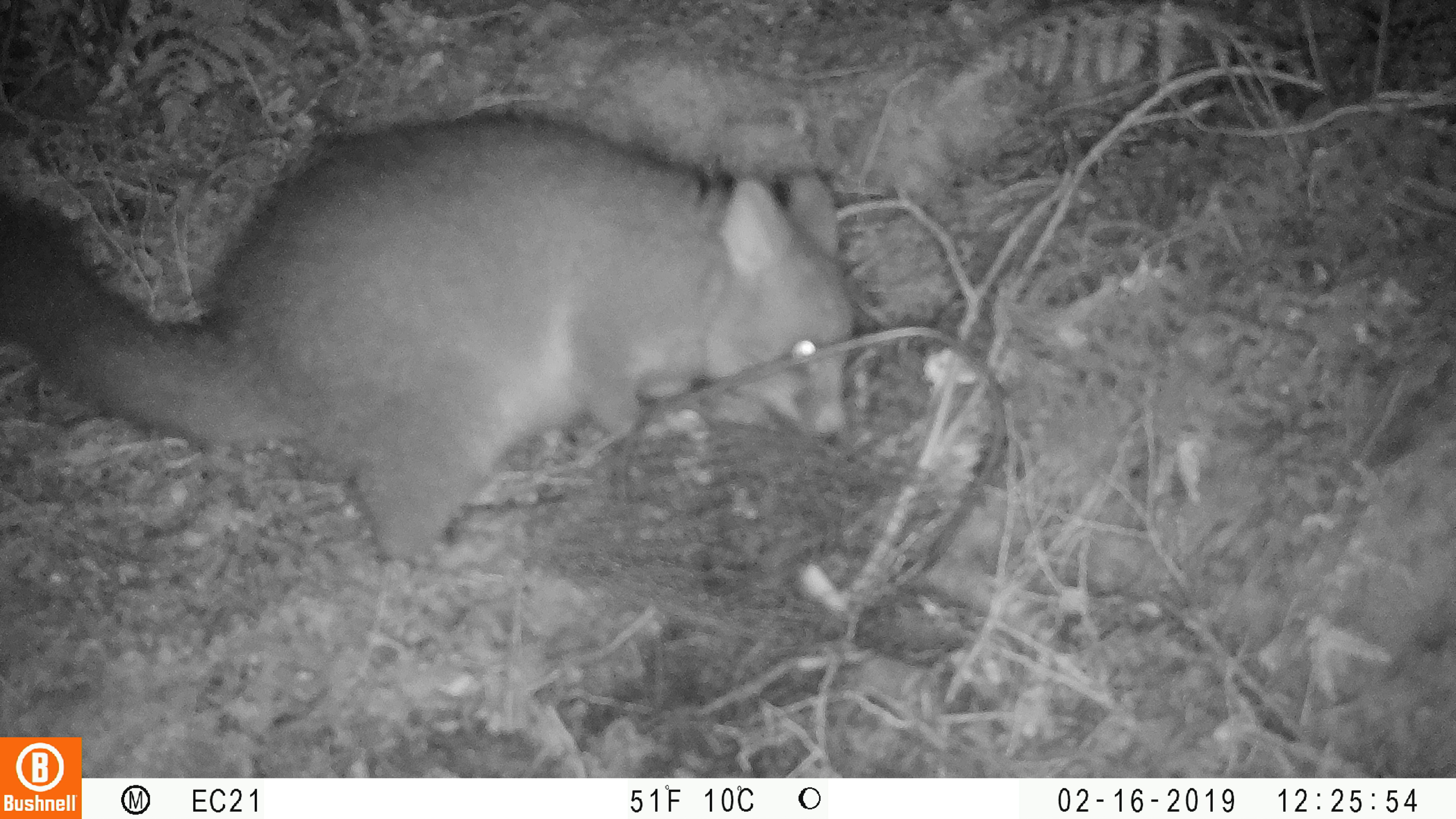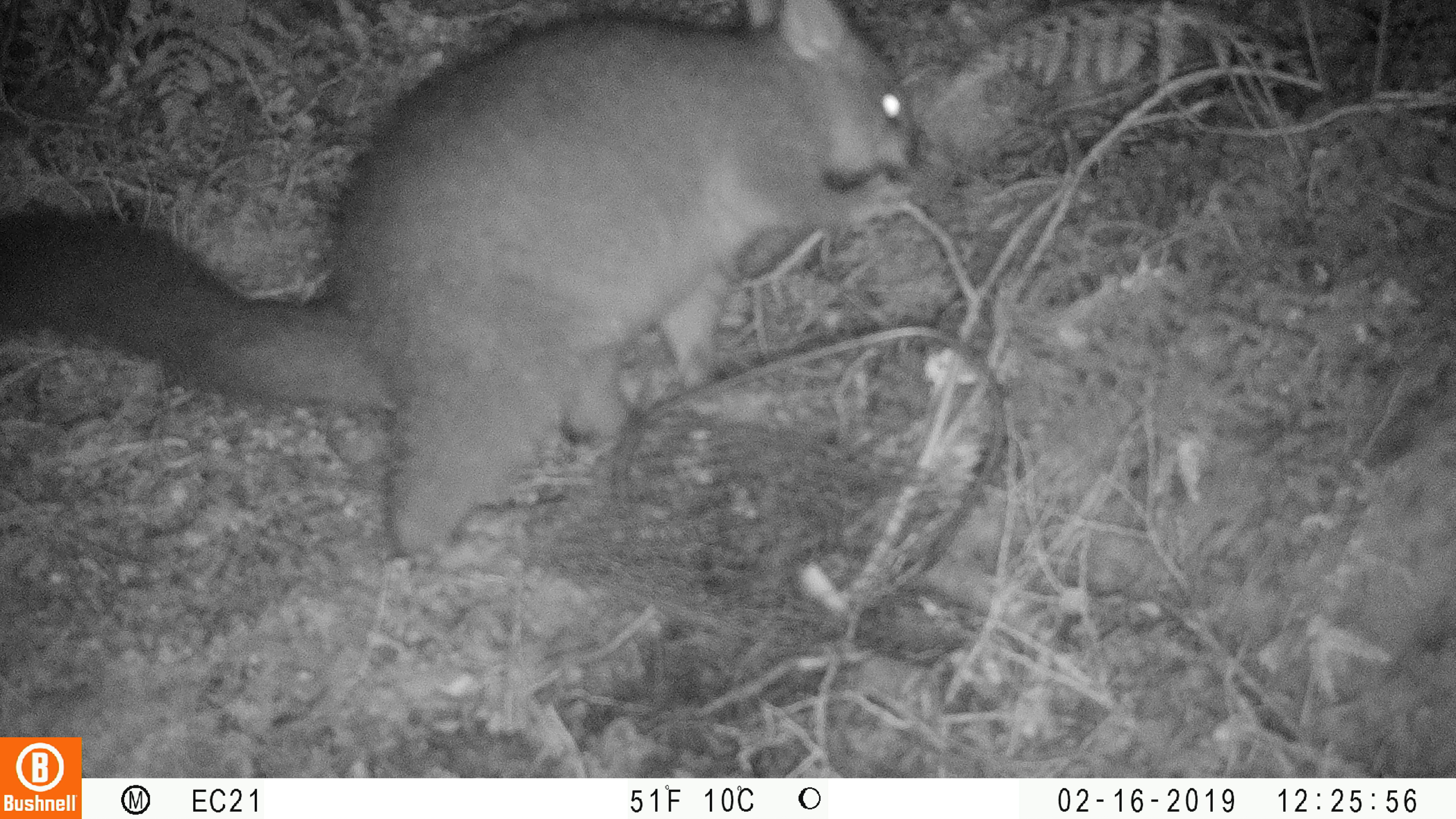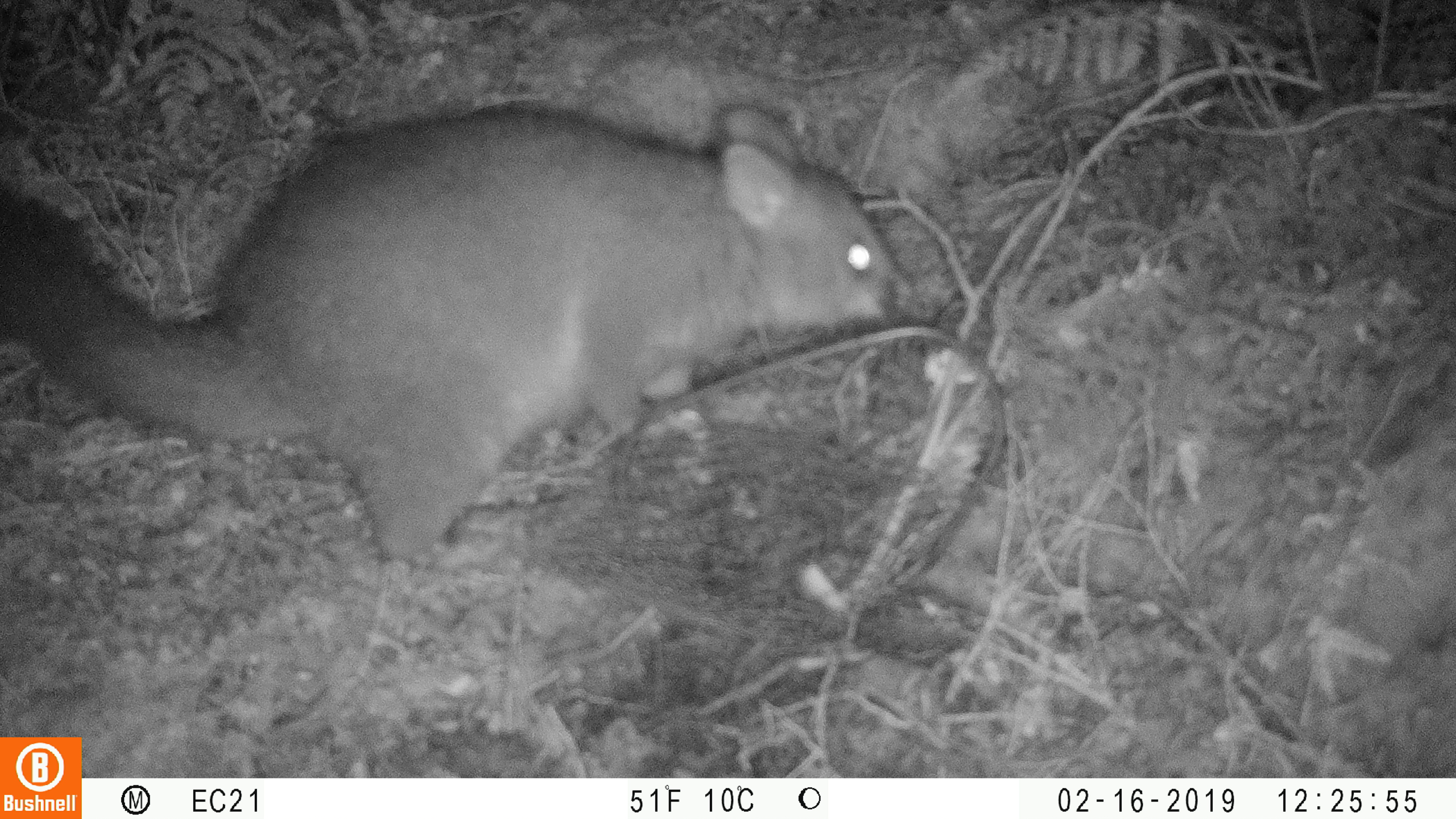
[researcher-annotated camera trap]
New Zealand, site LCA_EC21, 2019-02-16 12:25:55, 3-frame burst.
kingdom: Animalia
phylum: Chordata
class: Mammalia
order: Diprotodontia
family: Phalangeridae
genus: Trichosurus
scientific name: Trichosurus vulpecula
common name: common brushtail possum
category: possum